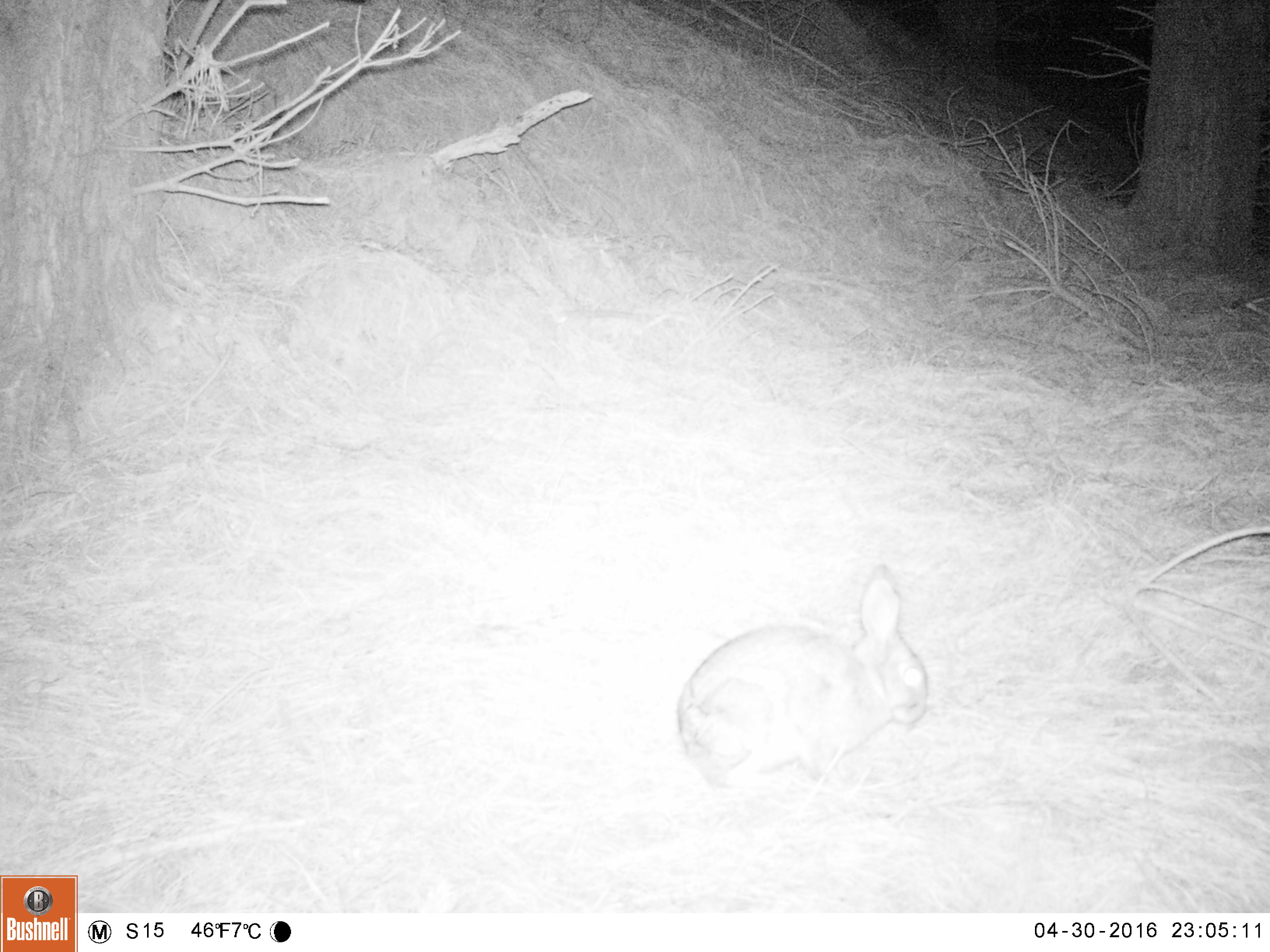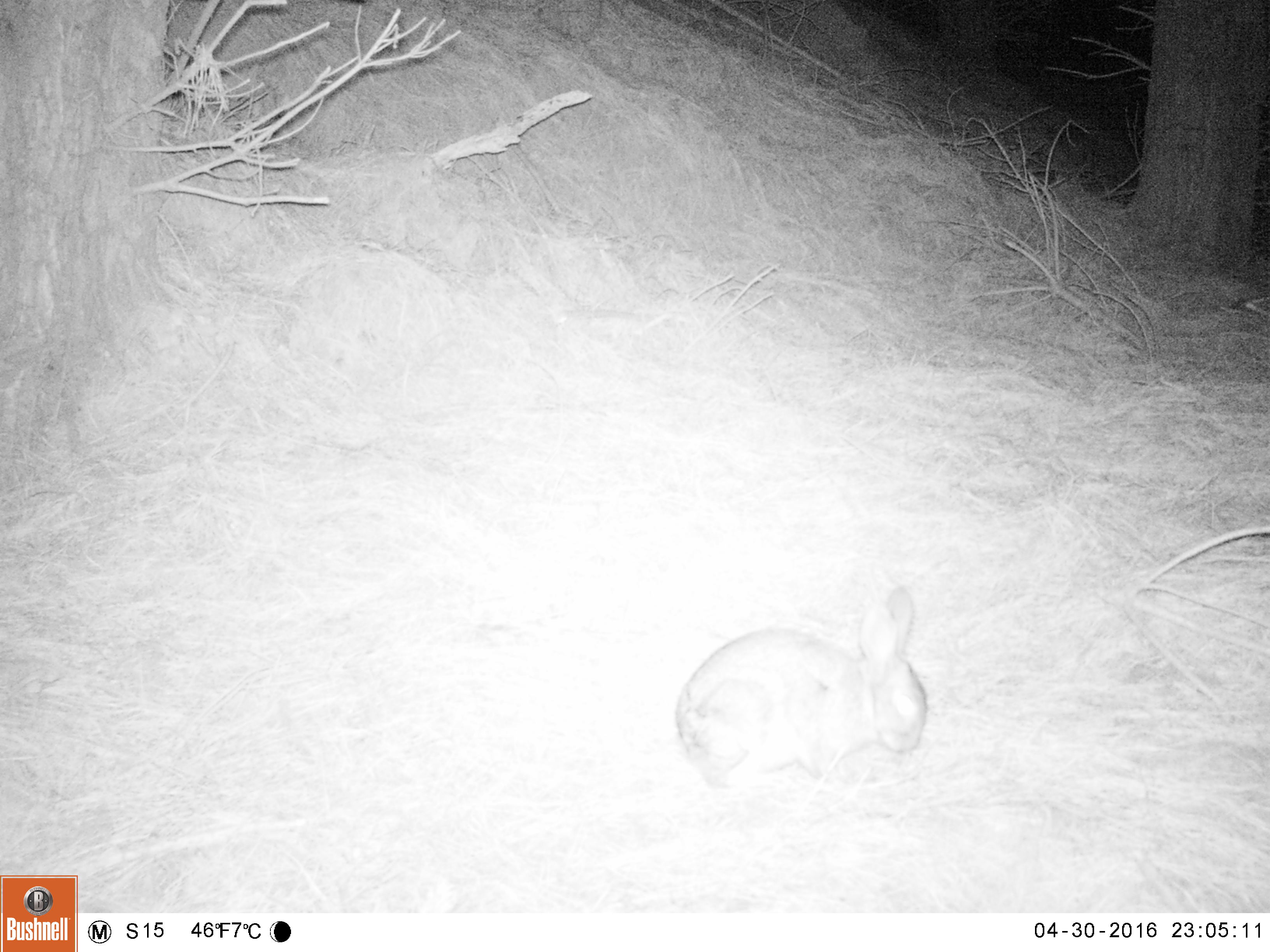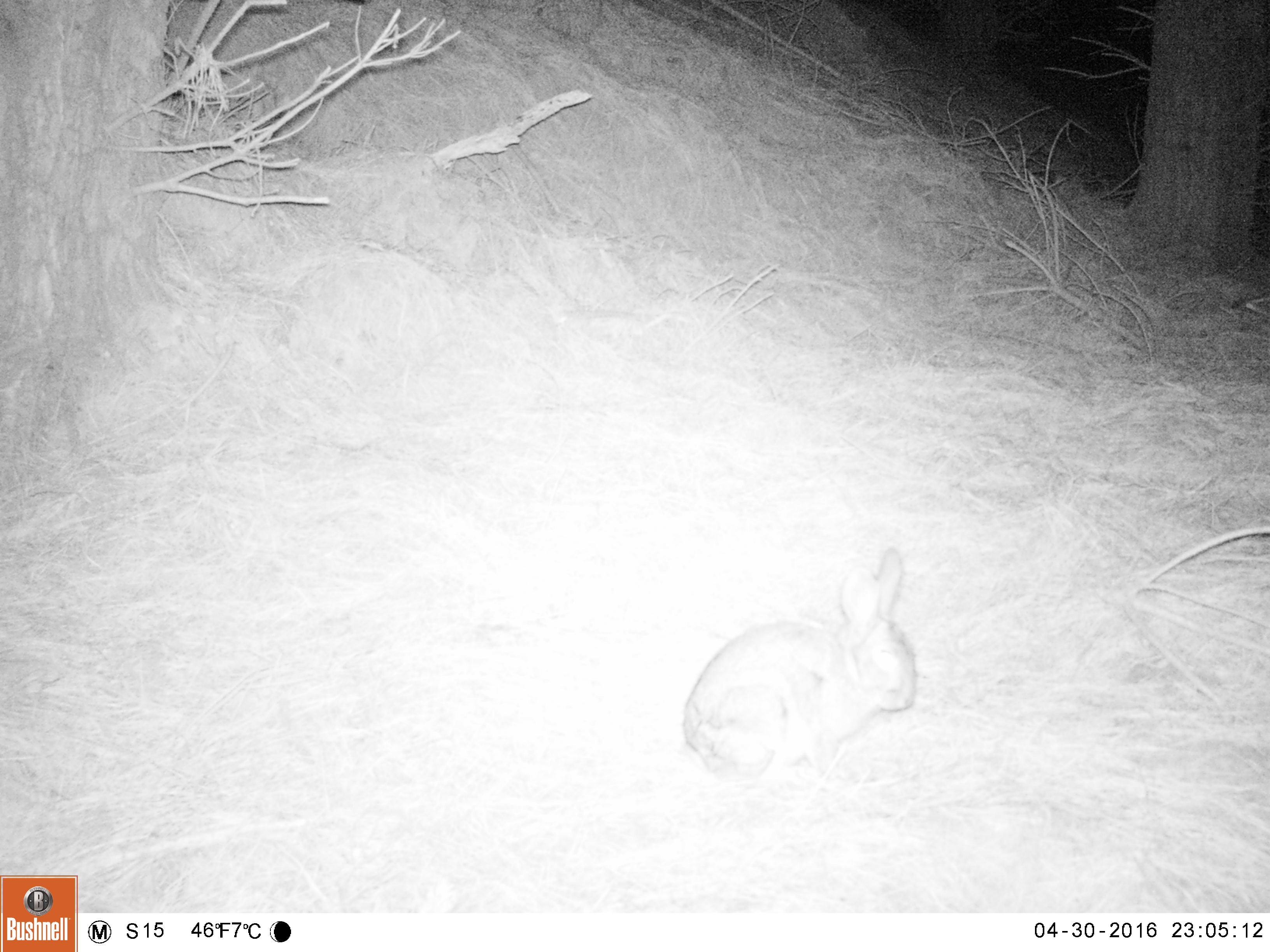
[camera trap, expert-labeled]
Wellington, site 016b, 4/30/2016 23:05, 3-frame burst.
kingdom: Animalia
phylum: Chordata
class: Mammalia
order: Lagomorpha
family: Leporidae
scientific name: Leporidae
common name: rabbit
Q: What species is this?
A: Rabbit (Leporidae).